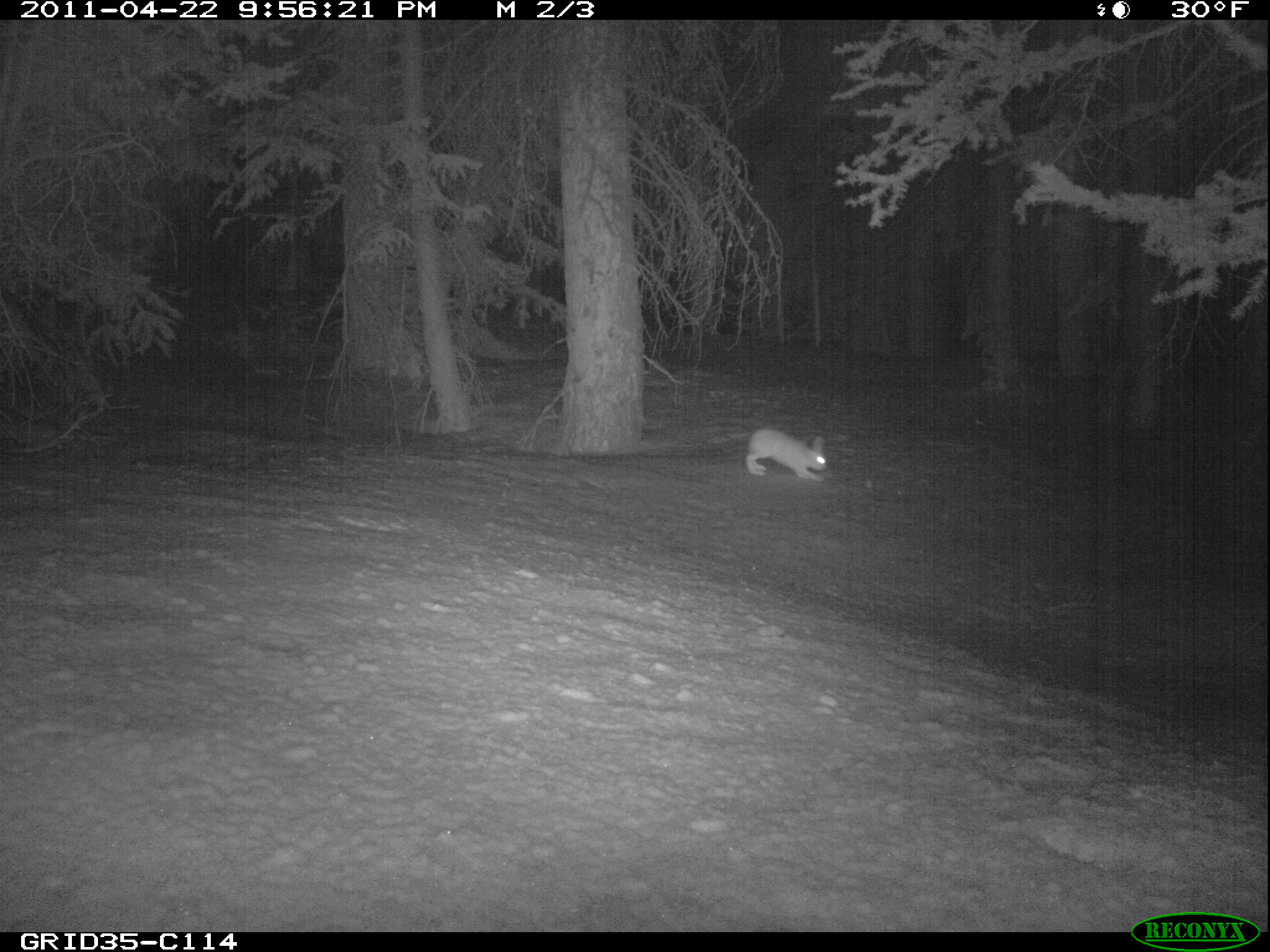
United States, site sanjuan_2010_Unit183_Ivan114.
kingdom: Animalia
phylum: Chordata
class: Mammalia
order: Lagomorpha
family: Leporidae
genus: Lepus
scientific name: Lepus americanus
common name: snowshoe hare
Lepus americanus (snowshoe hare).